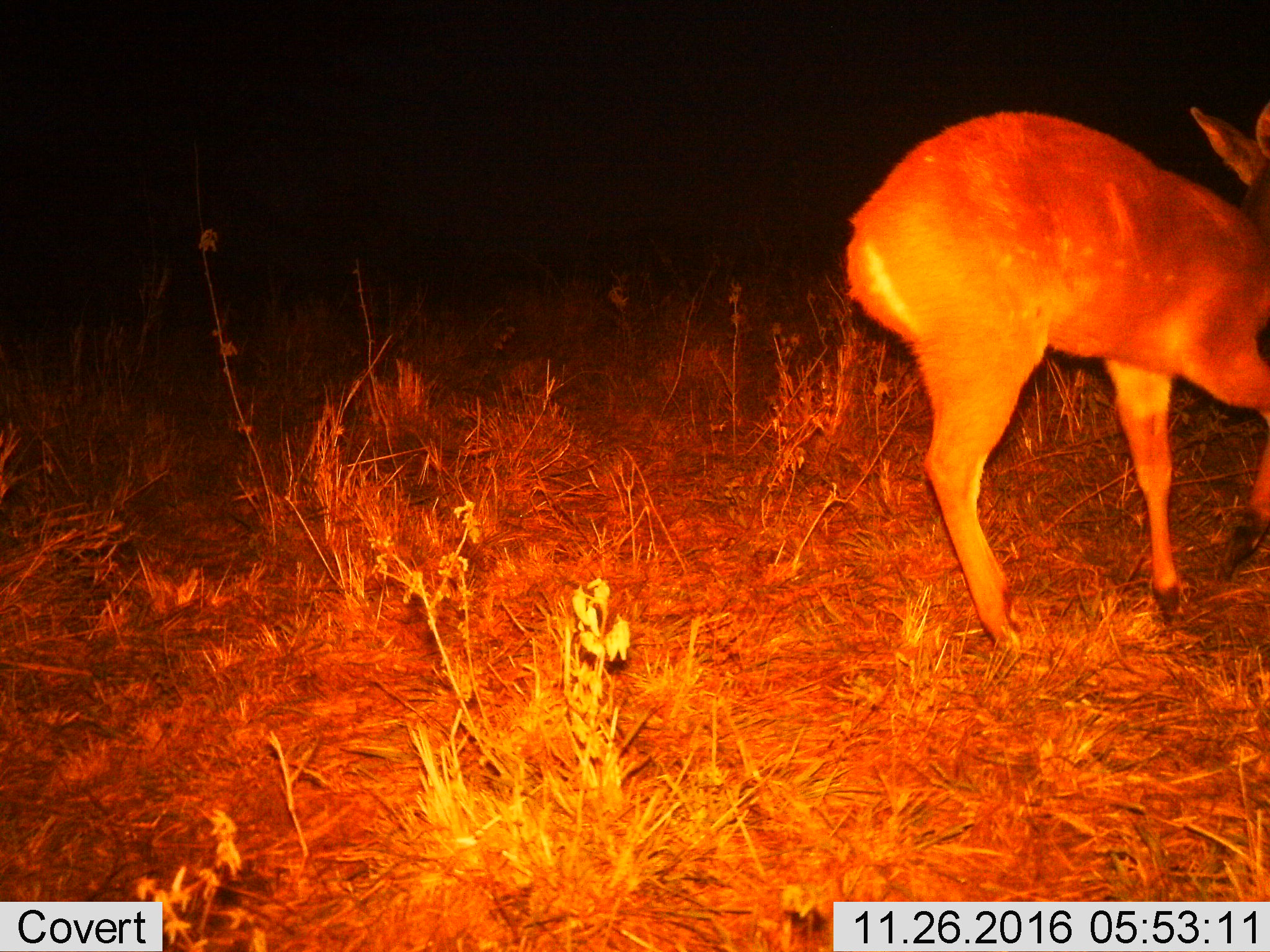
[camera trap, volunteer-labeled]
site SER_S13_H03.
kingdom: Animalia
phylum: Chordata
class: Mammalia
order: Artiodactyla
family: Bovidae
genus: Redunca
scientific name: Redunca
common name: reedbuck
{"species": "reedbuck (Redunca)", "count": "1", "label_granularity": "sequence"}